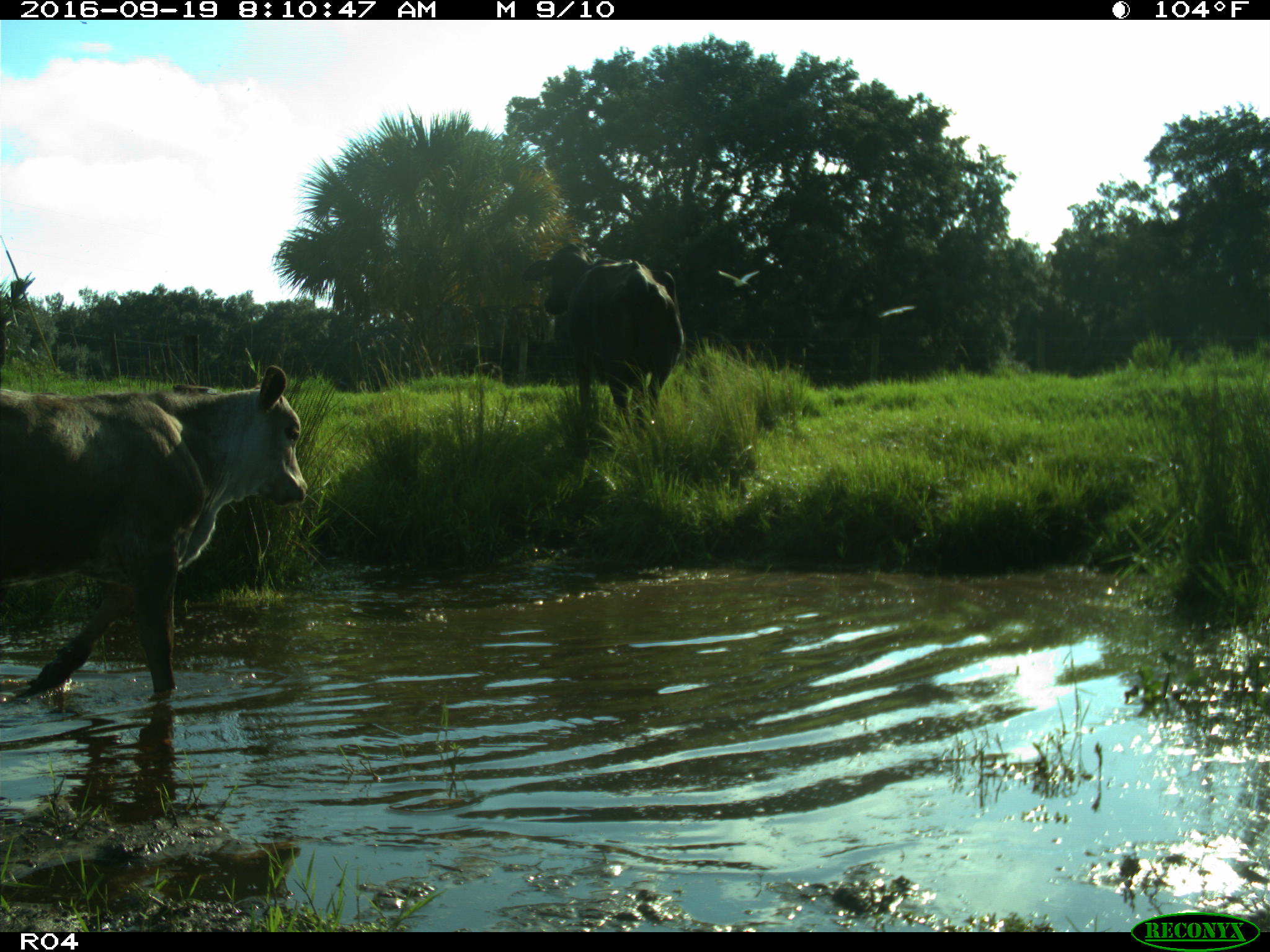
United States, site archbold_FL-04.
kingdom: Animalia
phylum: Chordata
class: Mammalia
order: Artiodactyla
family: Bovidae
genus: Bos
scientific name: Bos taurus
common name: domestic cow